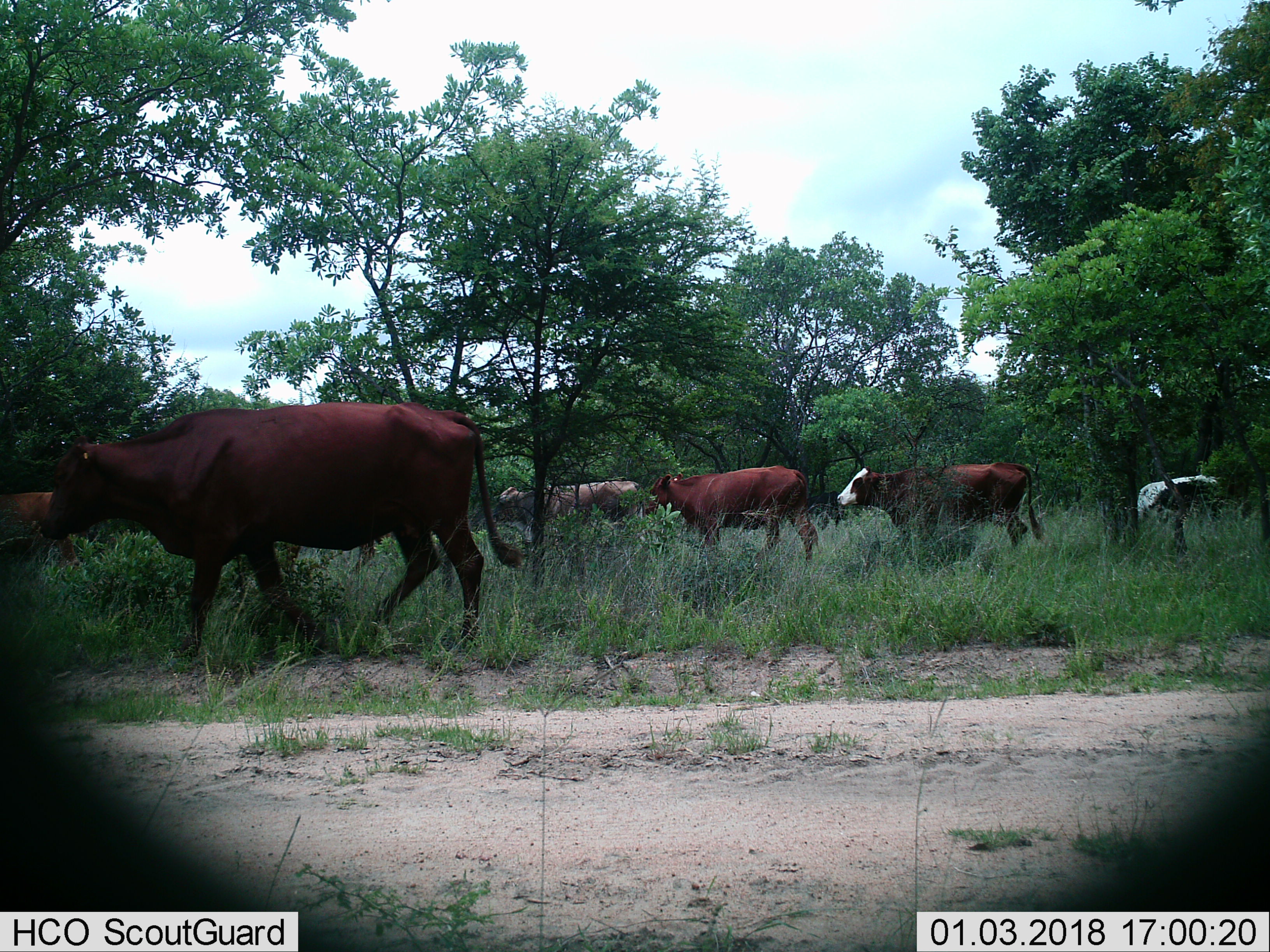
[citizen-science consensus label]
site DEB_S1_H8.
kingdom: Animalia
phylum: Chordata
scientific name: Vertebrata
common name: domestic animal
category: domesticanimal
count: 6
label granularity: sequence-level